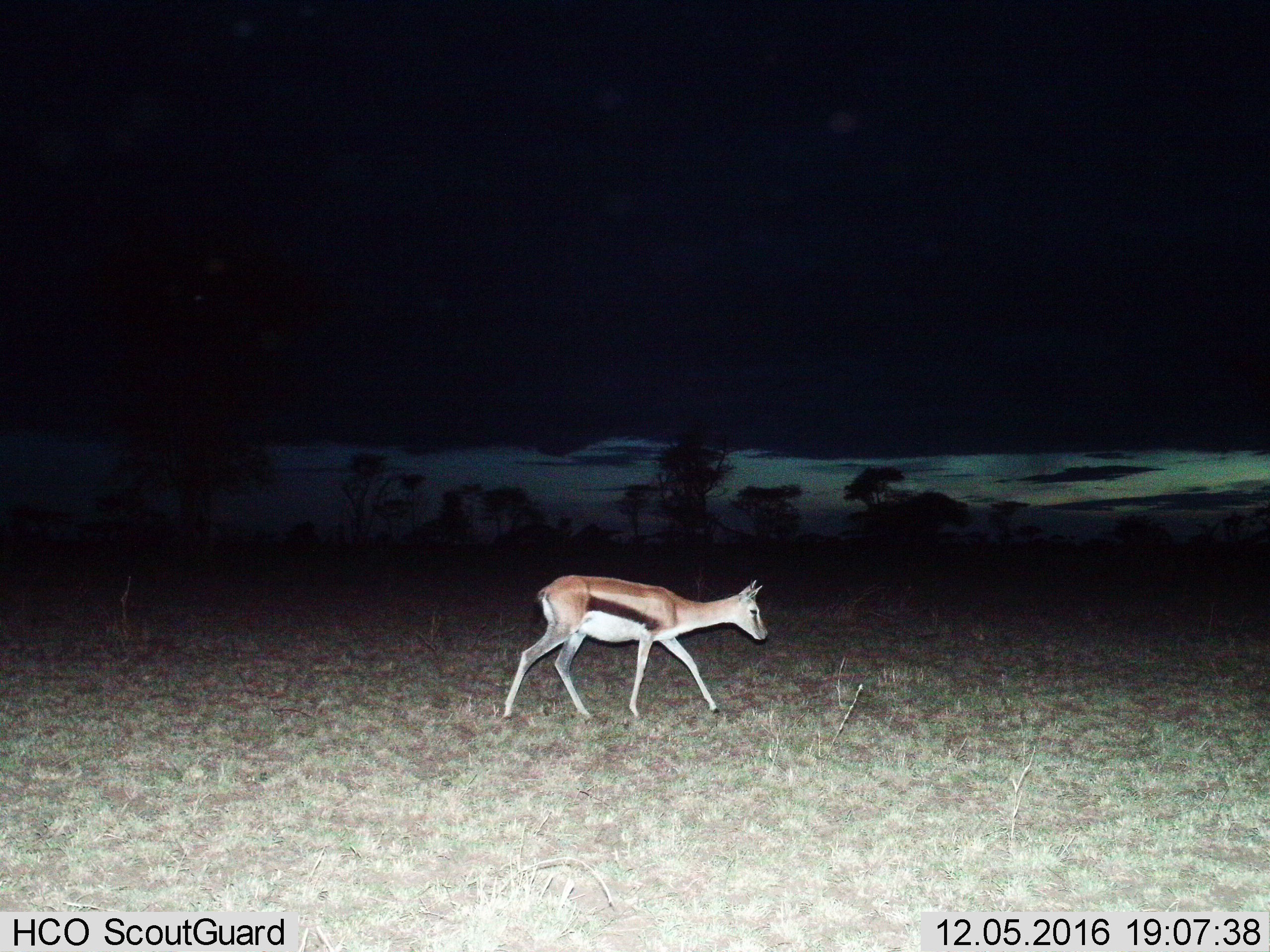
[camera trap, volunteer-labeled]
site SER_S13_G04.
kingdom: Animalia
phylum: Chordata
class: Mammalia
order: Artiodactyla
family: Bovidae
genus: Eudorcas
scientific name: Eudorcas thomsonii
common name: thomson's gazelle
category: gazellethomsons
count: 1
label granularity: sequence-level